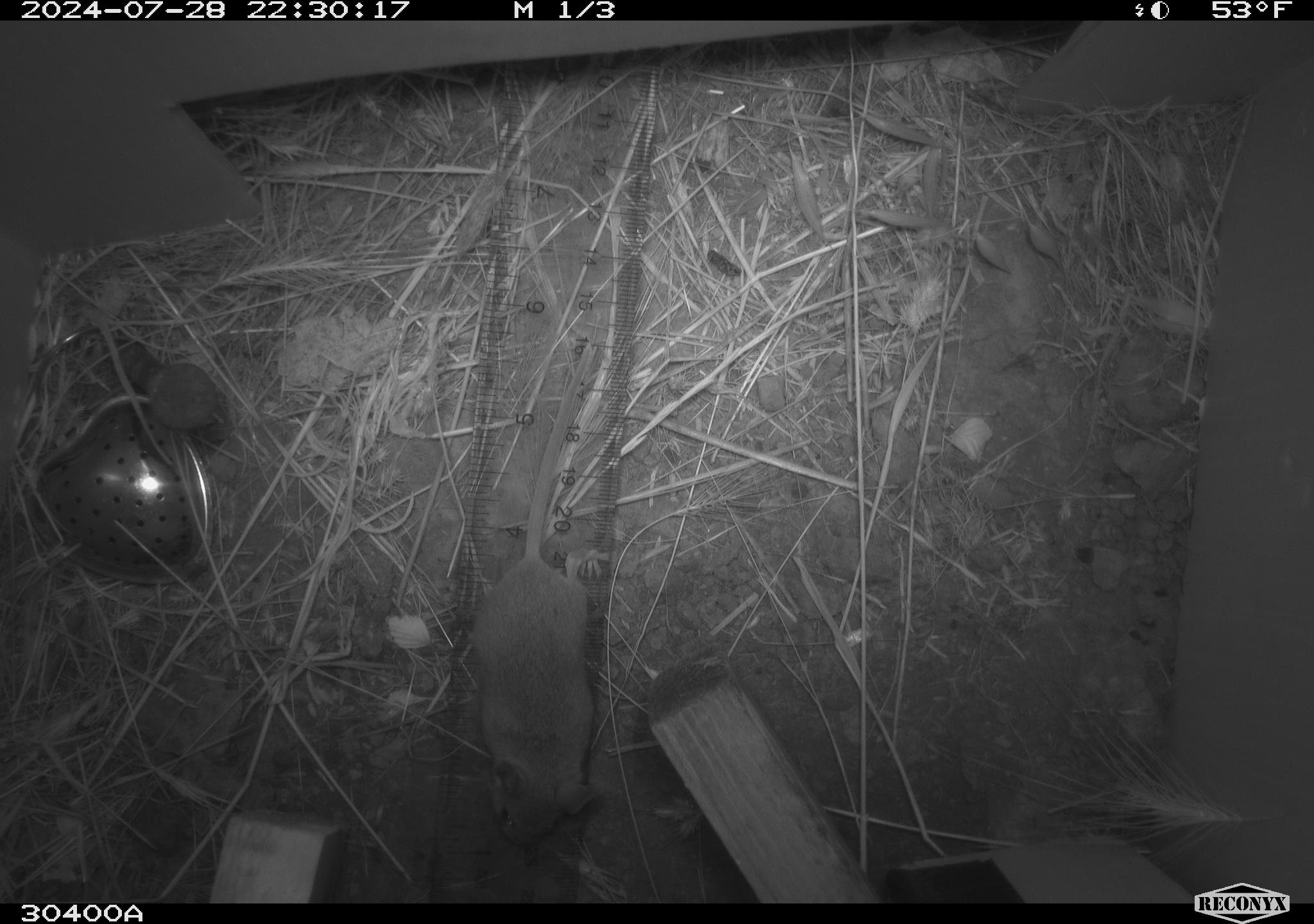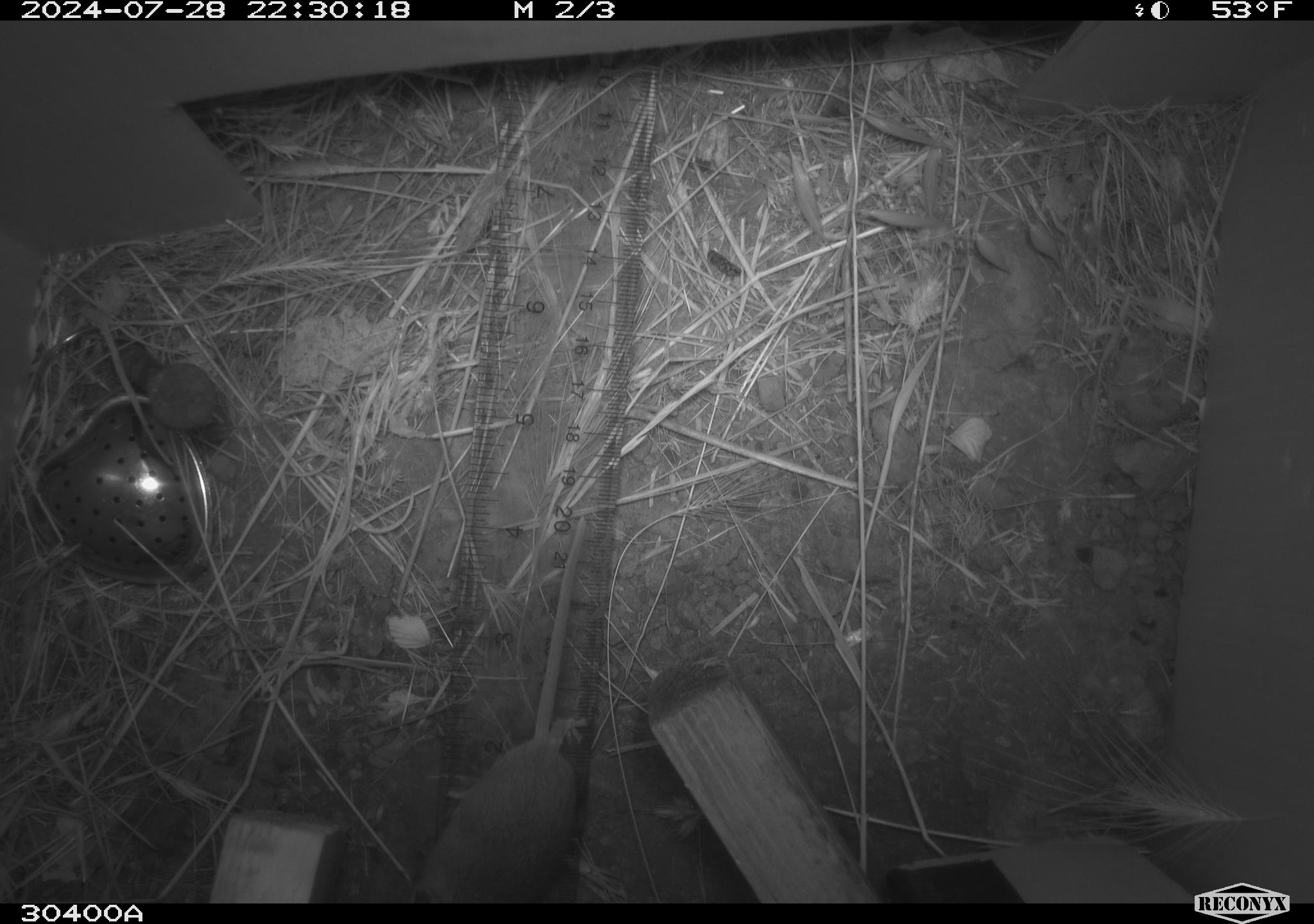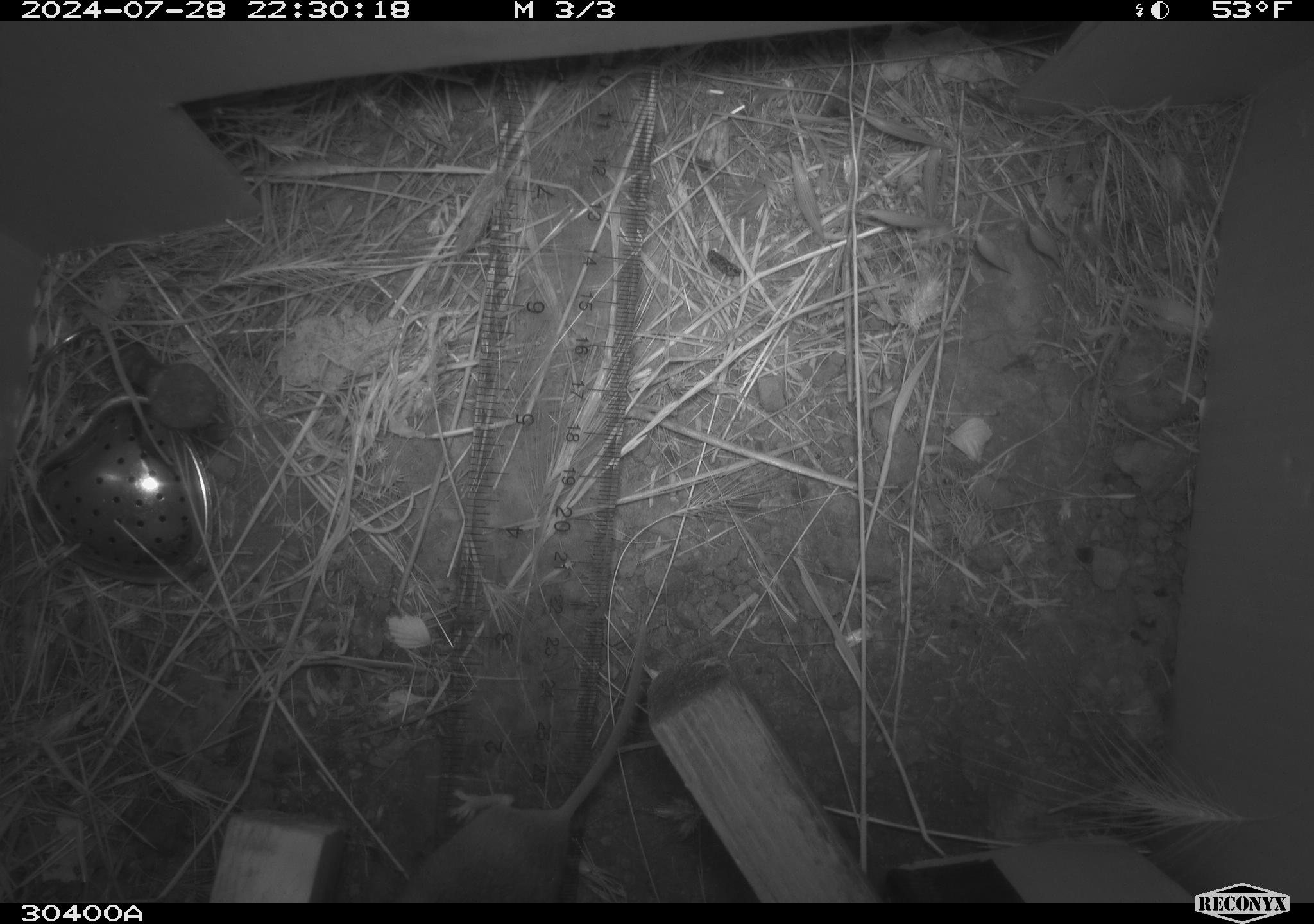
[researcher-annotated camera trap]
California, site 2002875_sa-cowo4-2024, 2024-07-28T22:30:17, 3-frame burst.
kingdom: Animalia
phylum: Chordata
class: Mammalia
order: Rodentia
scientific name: Rodentia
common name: mouse species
Mouse species (Rodentia).